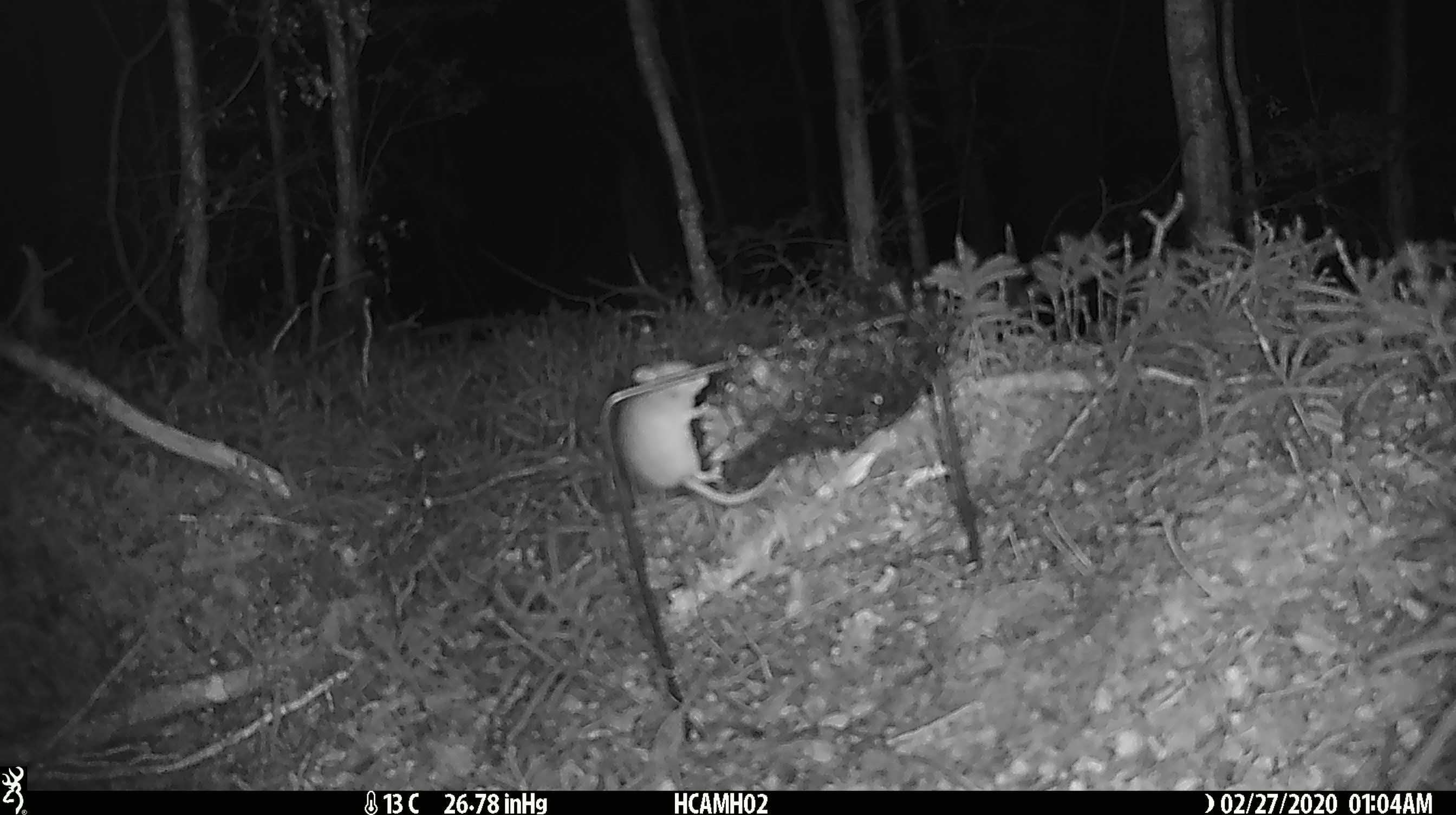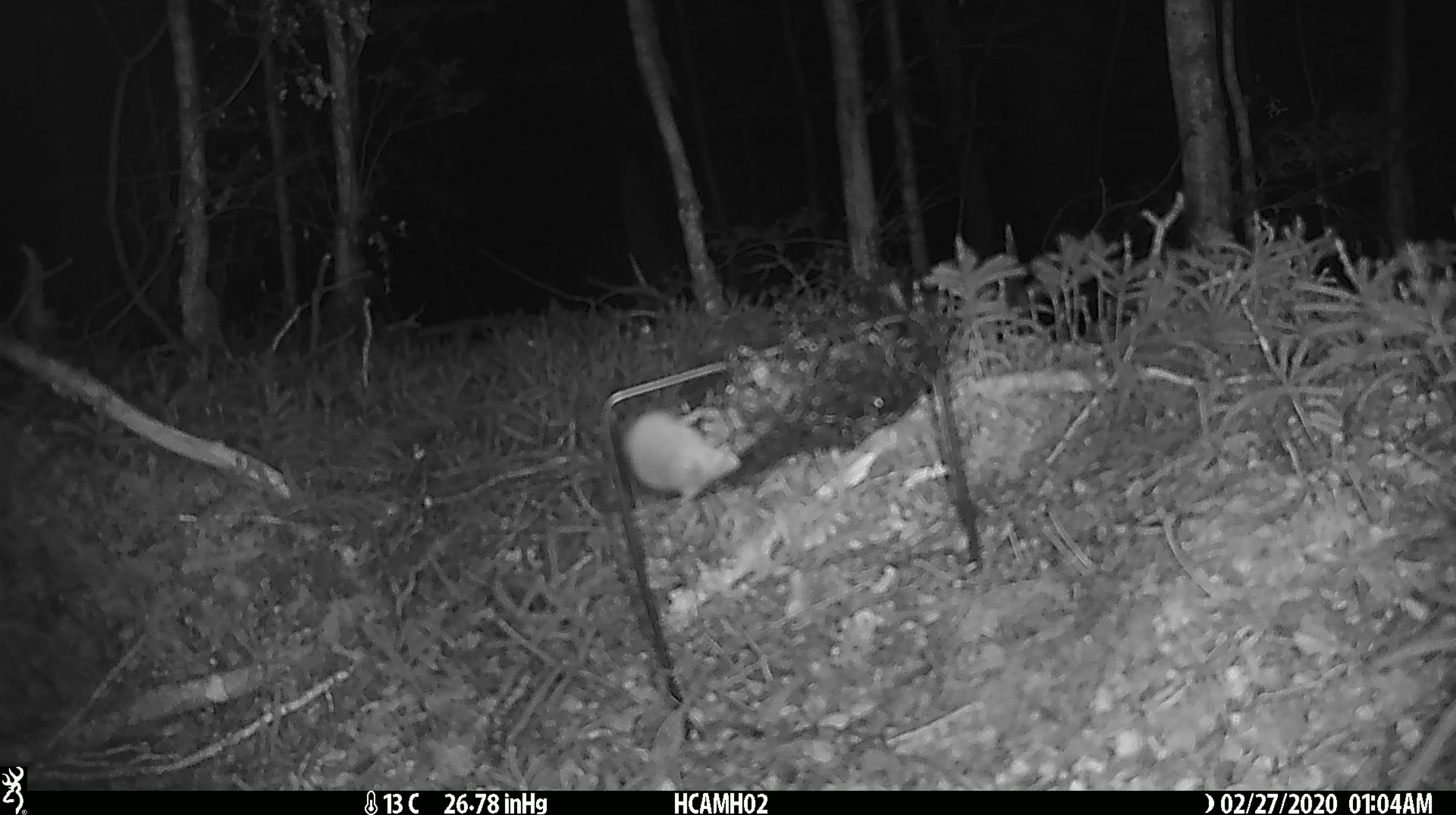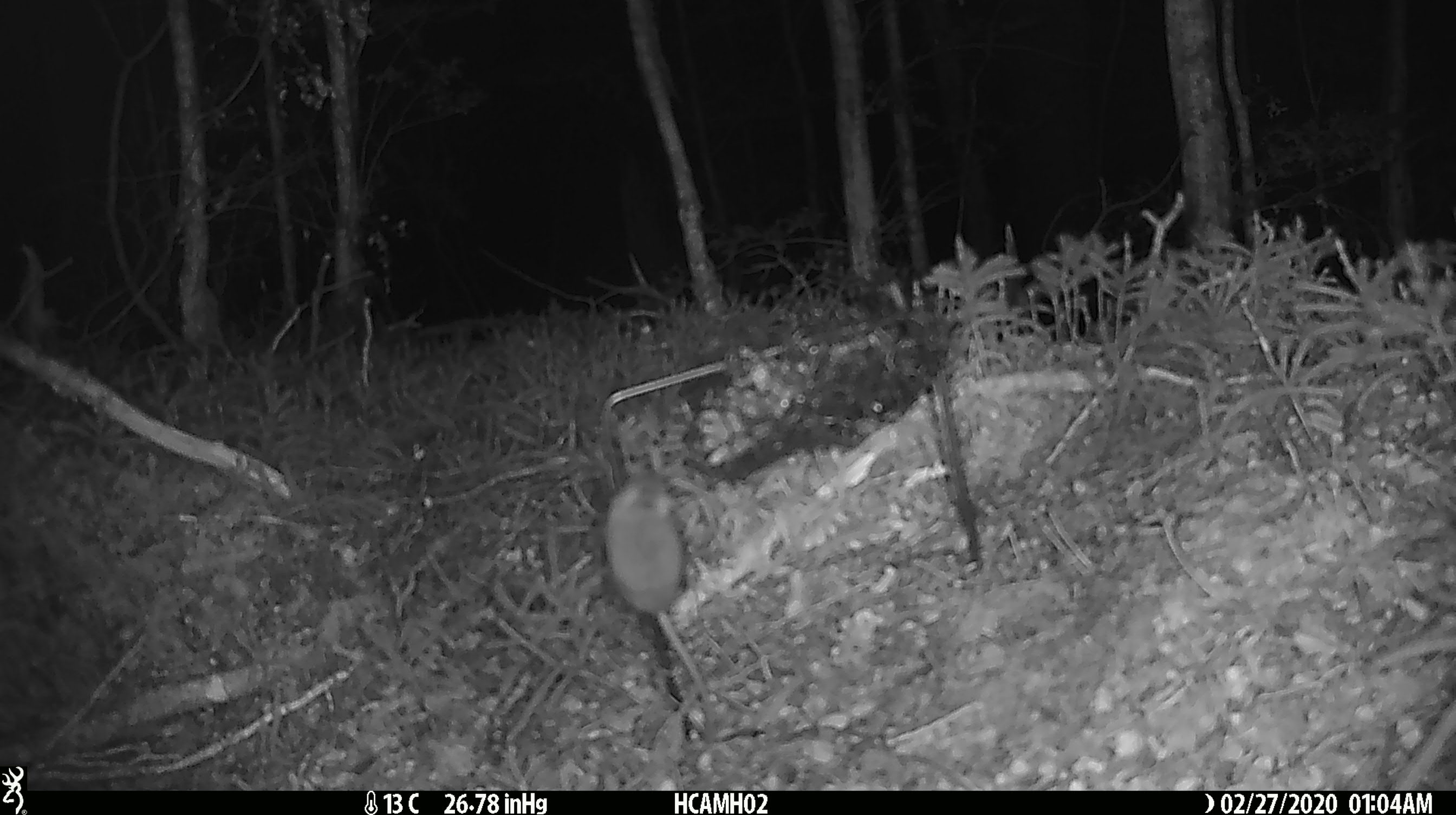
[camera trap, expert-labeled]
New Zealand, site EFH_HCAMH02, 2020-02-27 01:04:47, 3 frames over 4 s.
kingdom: Animalia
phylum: Chordata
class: Mammalia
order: Rodentia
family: Muridae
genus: Mus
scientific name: Mus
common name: mouse